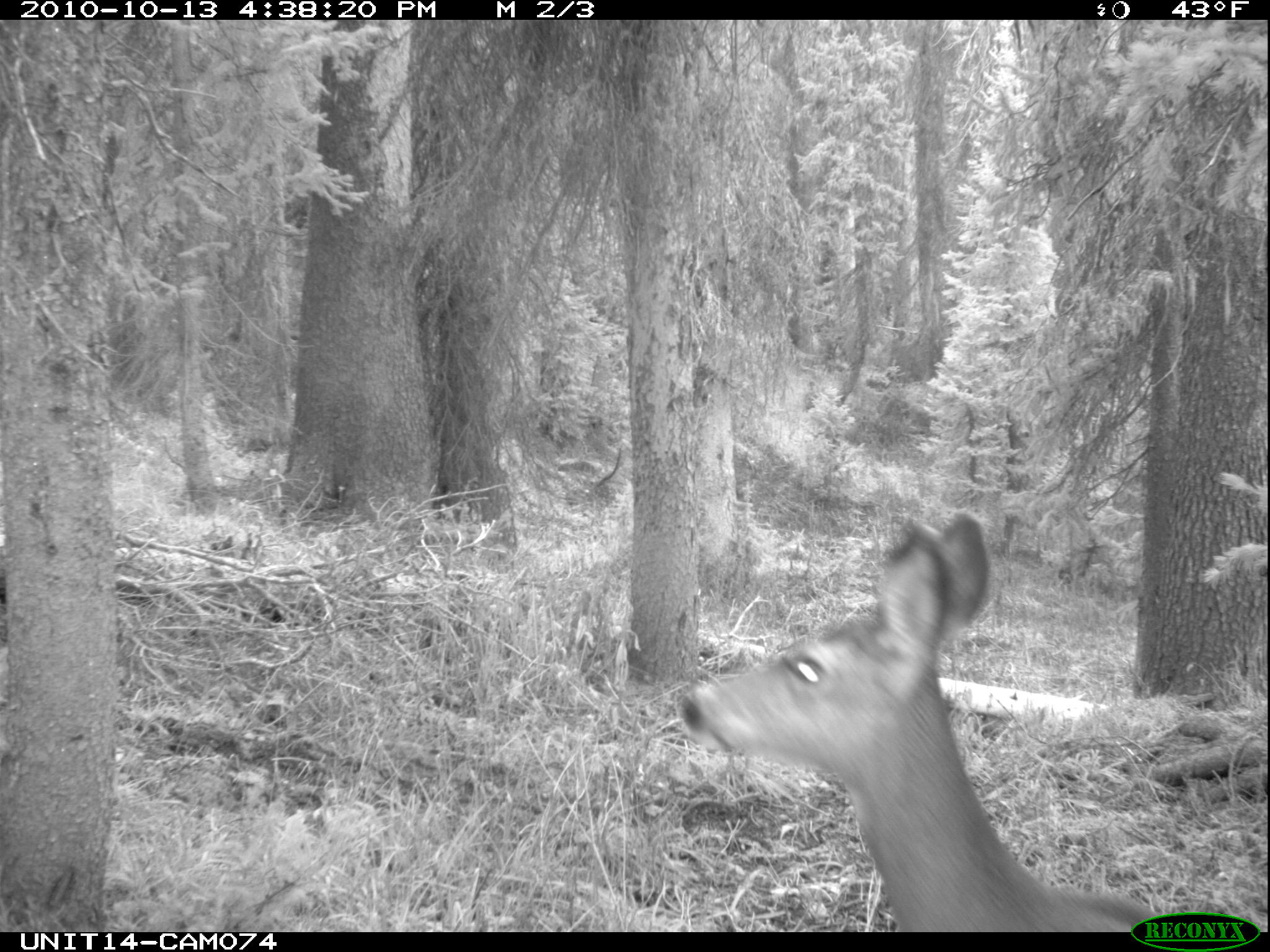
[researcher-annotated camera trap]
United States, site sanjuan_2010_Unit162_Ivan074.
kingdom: Animalia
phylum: Chordata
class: Mammalia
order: Artiodactyla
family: Cervidae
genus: Odocoileus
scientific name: Odocoileus hemionus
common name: mule deer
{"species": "Odocoileus hemionus (mule deer)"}